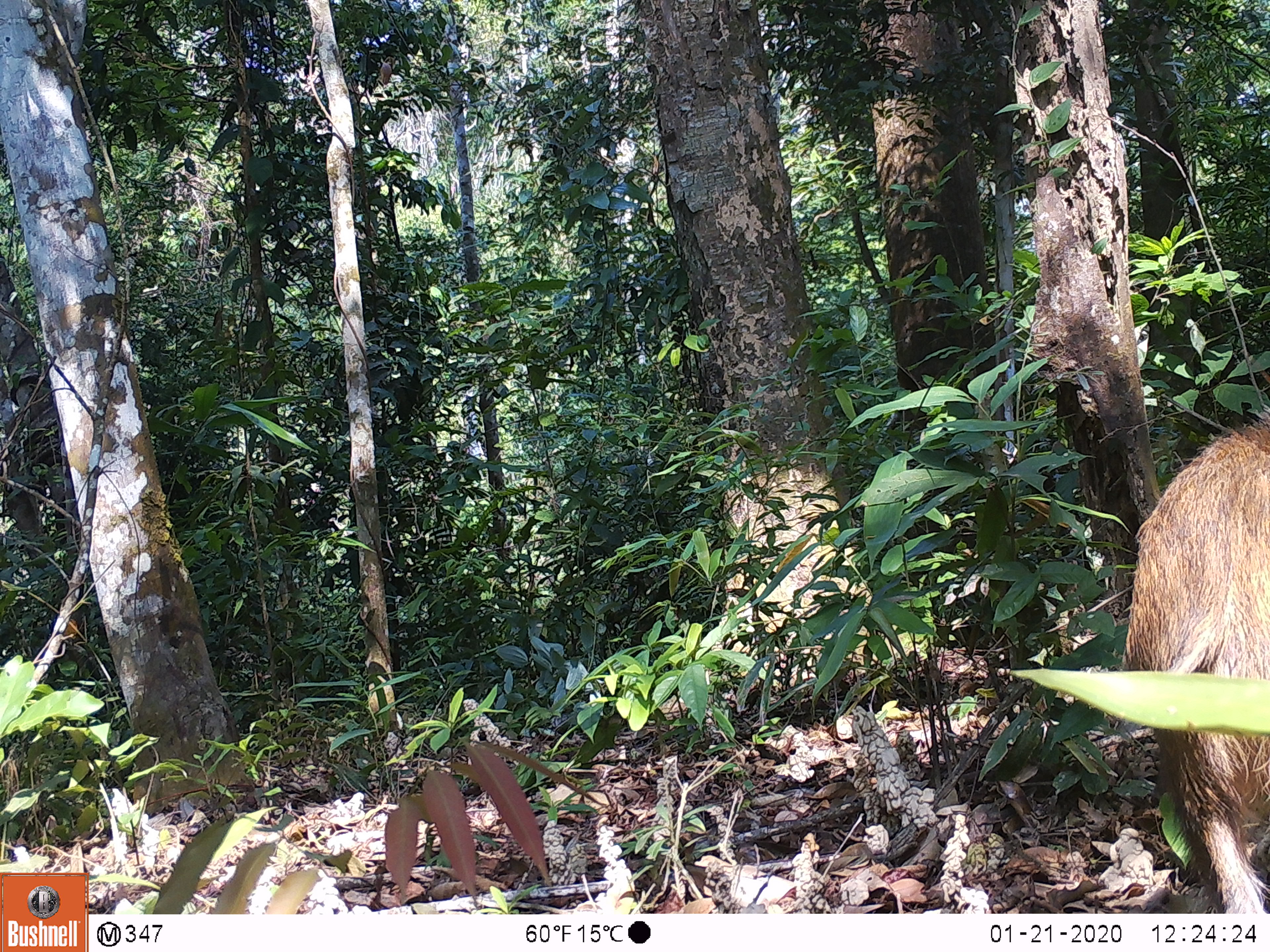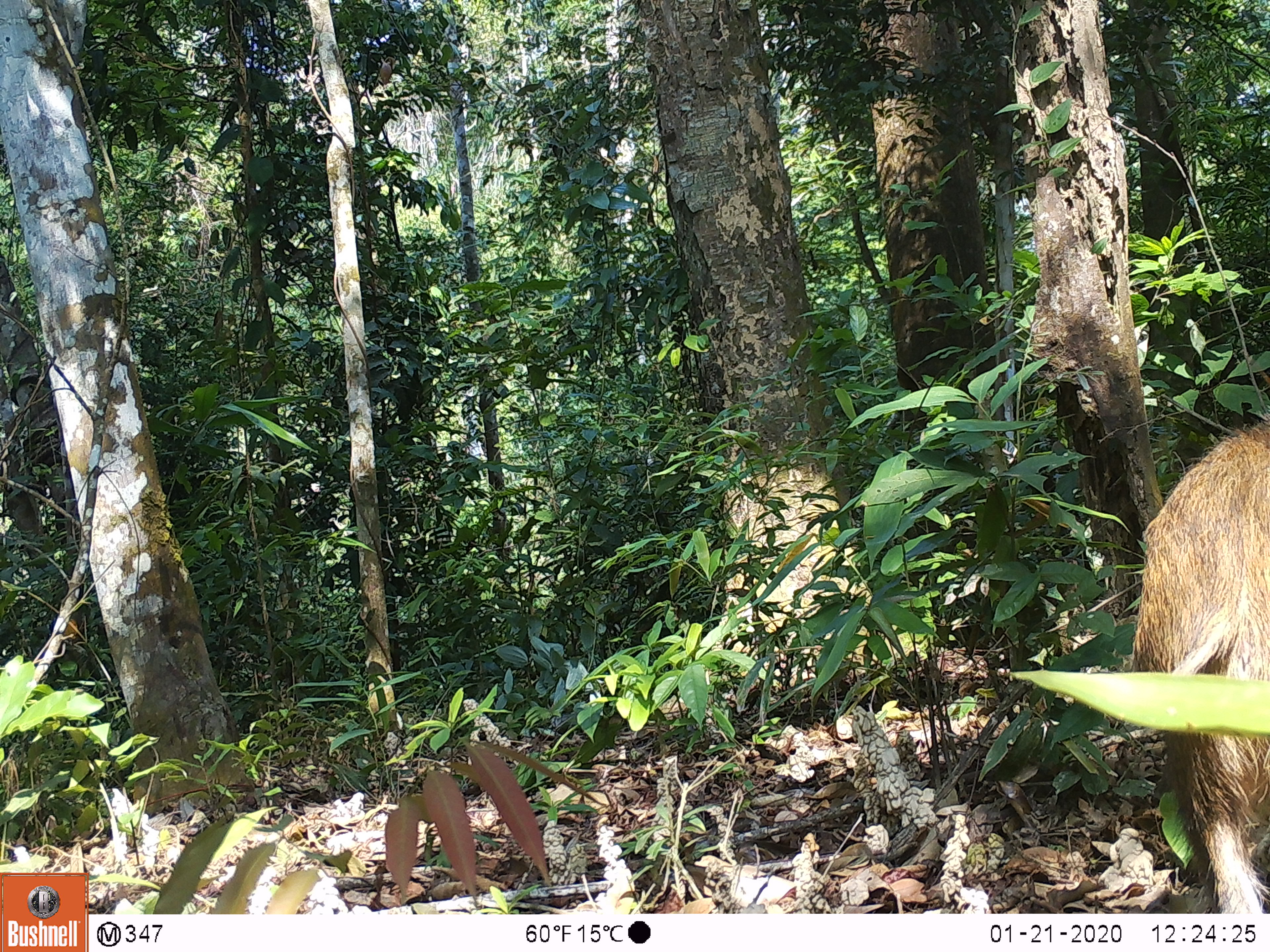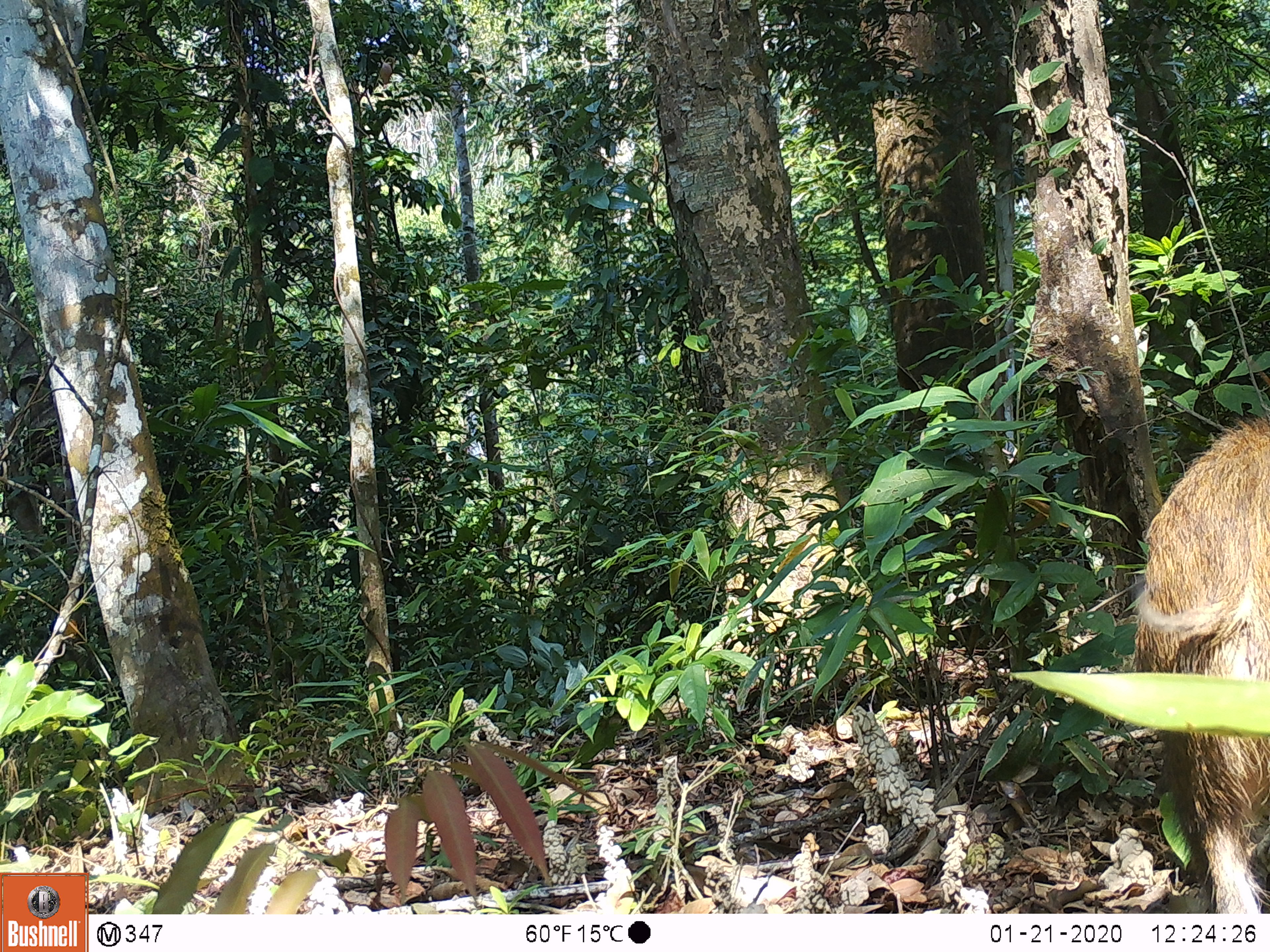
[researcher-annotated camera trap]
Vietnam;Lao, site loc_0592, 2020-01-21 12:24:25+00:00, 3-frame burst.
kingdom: Animalia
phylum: Chordata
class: Mammalia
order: Artiodactyla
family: Suidae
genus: Sus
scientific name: Sus scrofa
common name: eurasian wild pig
Eurasian wild pig (Sus scrofa). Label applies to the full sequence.